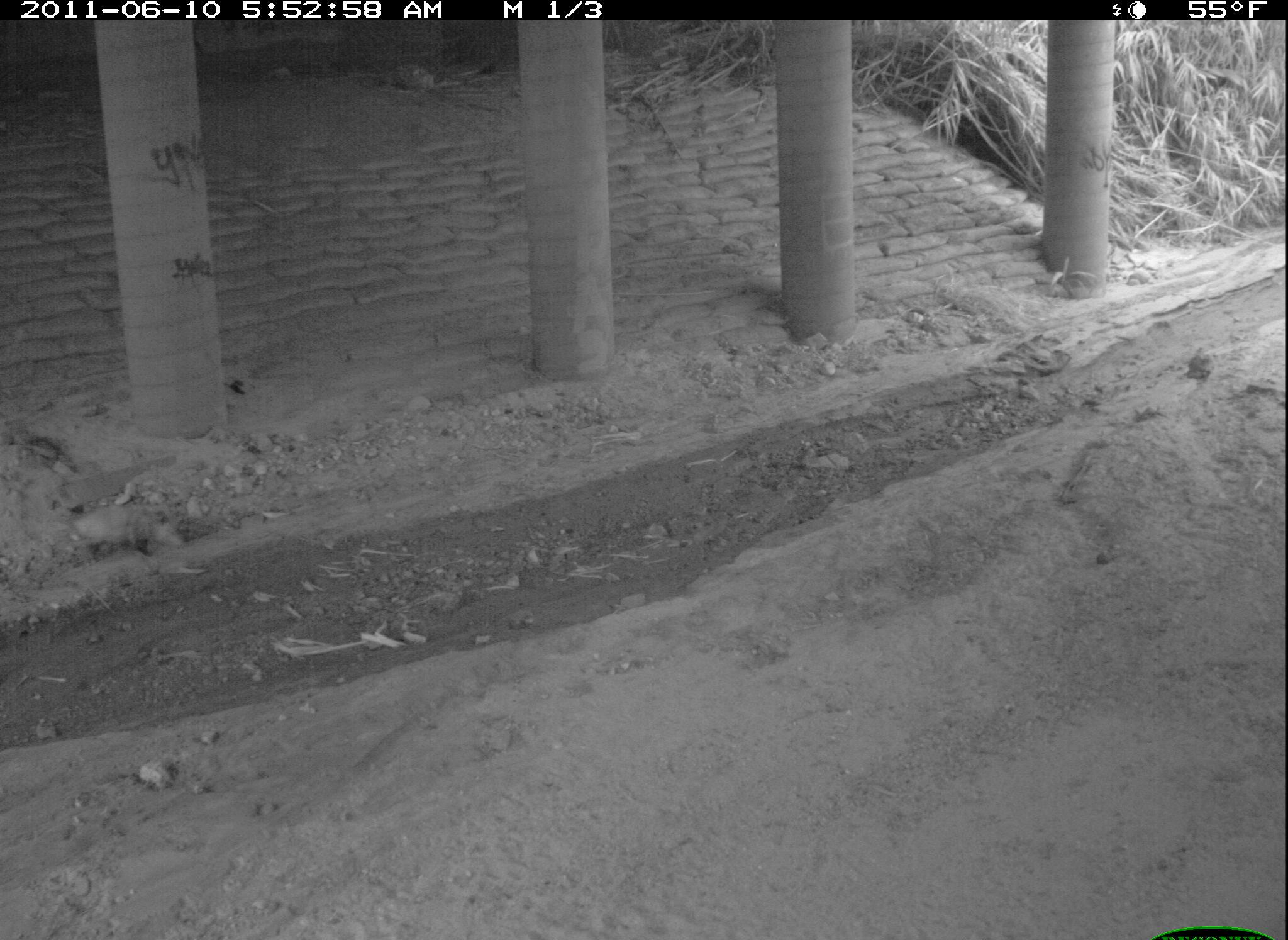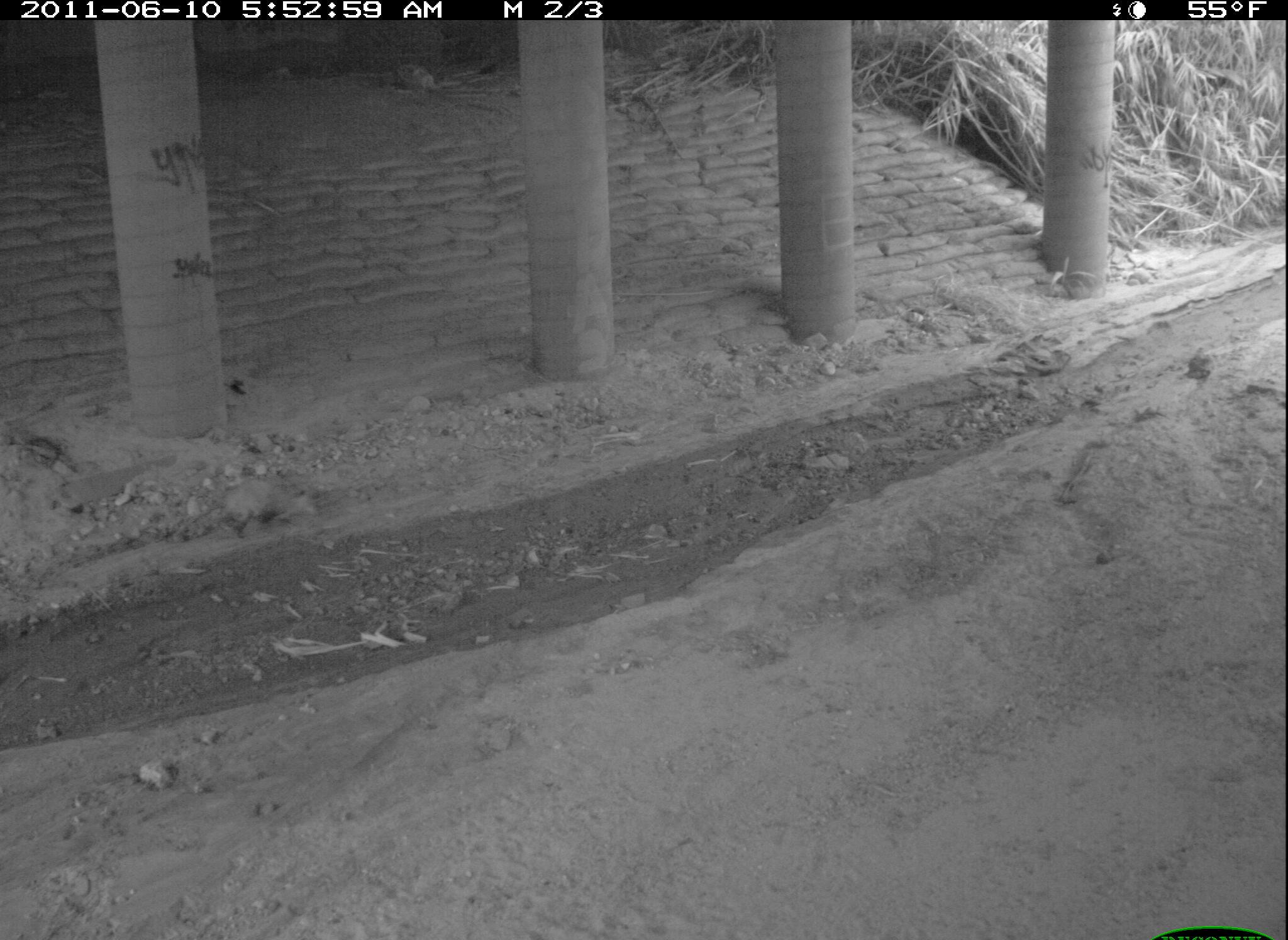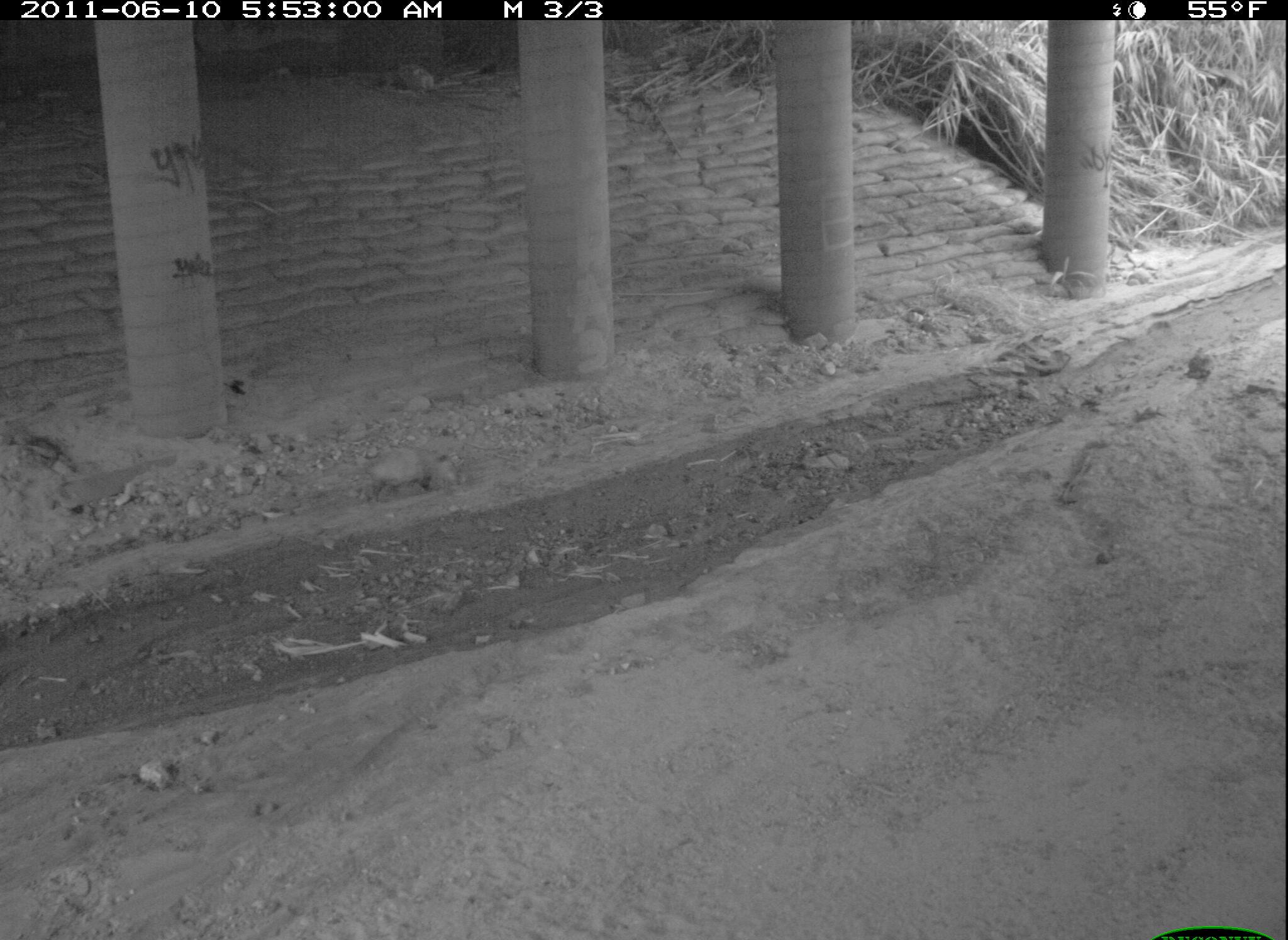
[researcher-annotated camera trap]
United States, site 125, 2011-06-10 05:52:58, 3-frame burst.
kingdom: Animalia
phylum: Chordata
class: Mammalia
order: Didelphimorphia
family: Didelphidae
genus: Didelphis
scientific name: Didelphis virginiana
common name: virginia opossum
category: opossum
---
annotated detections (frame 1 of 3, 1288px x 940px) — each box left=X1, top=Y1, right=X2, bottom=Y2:
opossum: left=54, top=500, right=192, bottom=566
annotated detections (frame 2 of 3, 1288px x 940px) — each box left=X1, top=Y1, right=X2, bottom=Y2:
opossum: left=185, top=470, right=323, bottom=545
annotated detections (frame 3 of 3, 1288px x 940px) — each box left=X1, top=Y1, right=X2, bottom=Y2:
opossum: left=309, top=440, right=472, bottom=508